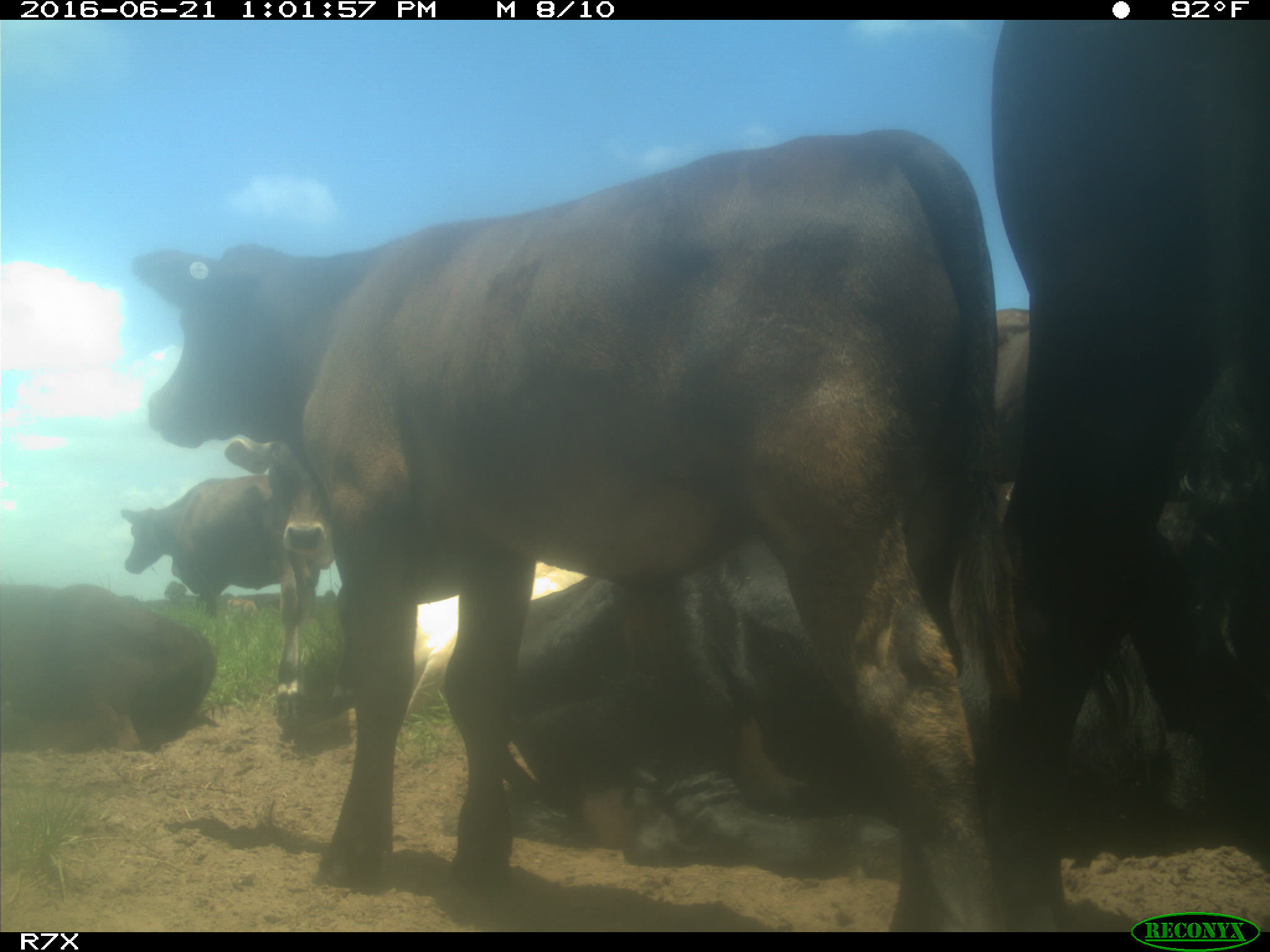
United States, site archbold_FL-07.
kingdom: Animalia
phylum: Chordata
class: Mammalia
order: Artiodactyla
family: Bovidae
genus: Bos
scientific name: Bos taurus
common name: domestic cow